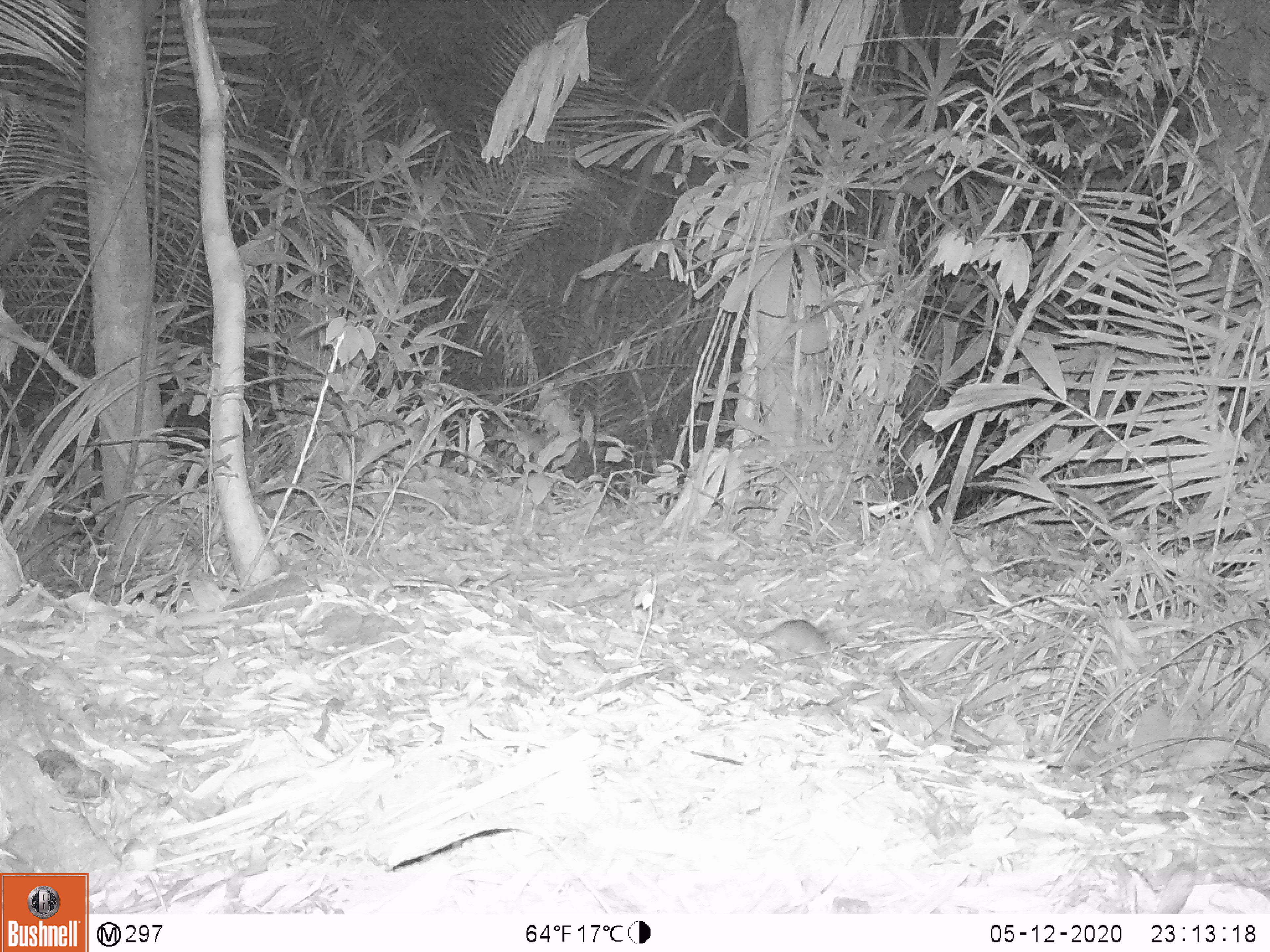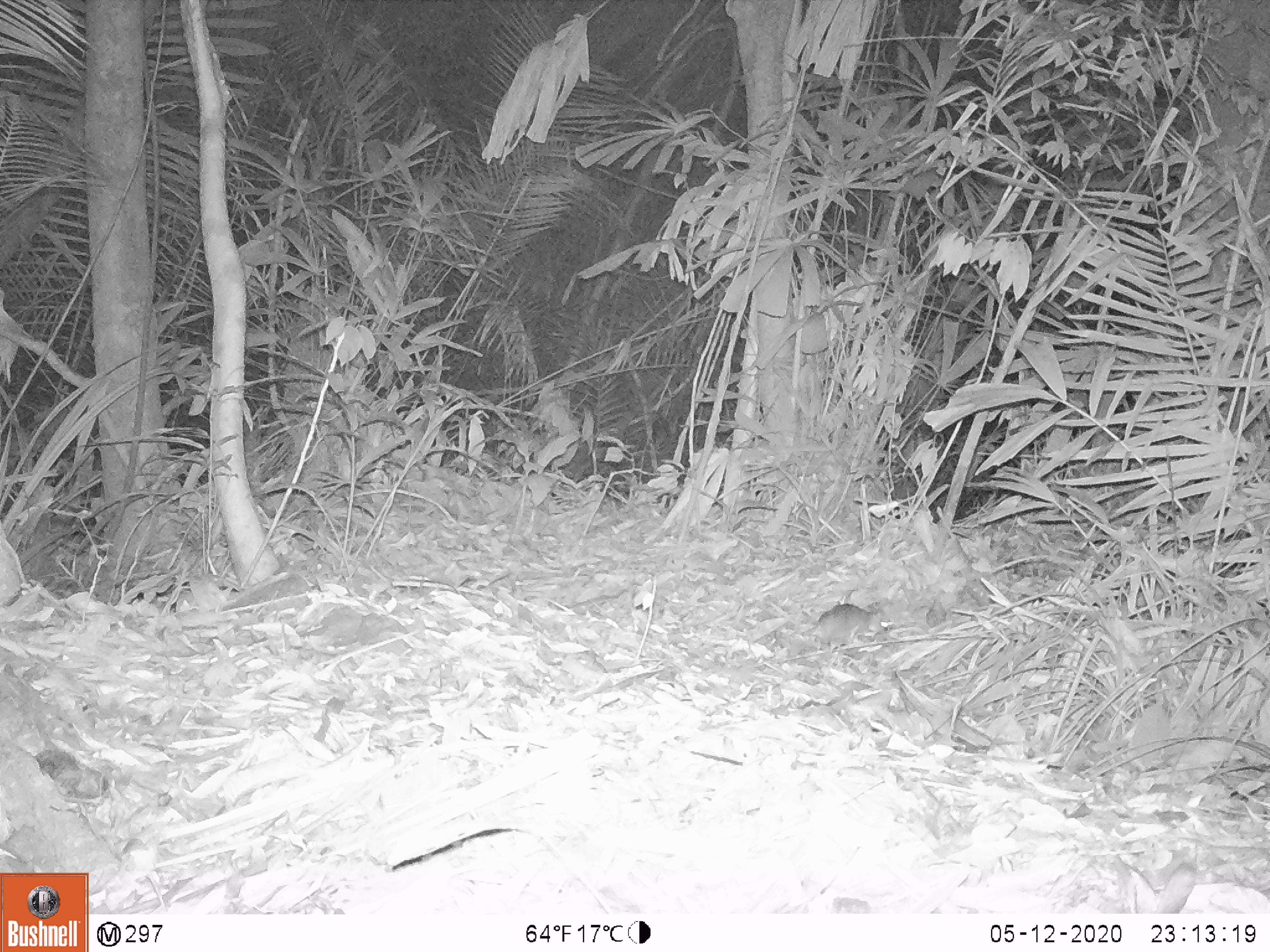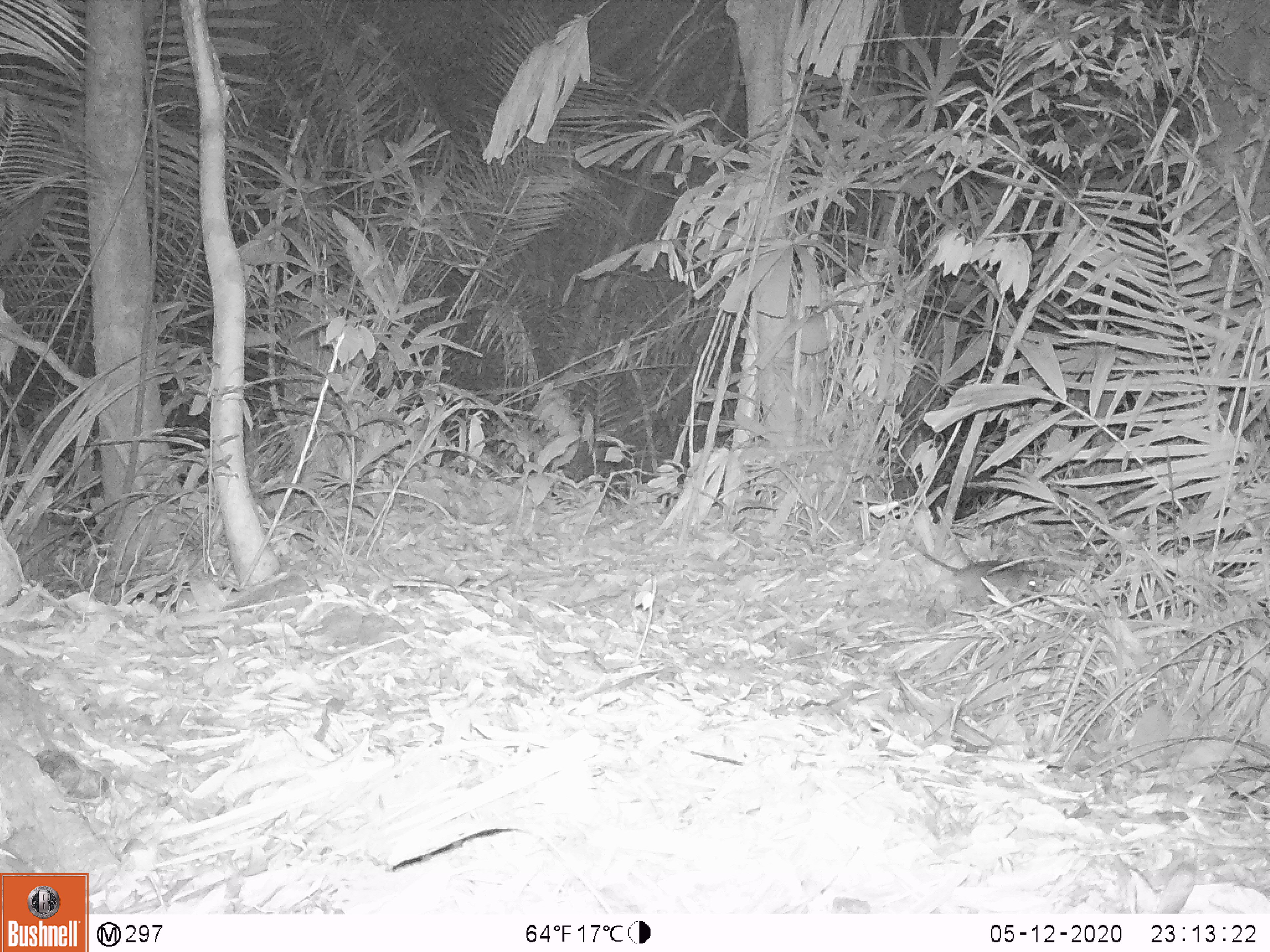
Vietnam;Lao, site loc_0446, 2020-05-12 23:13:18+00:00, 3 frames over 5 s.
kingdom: Animalia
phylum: Chordata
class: Mammalia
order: Rodentia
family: Muridae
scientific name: Muridae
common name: old-world mice and rats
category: unidentified murid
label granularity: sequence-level